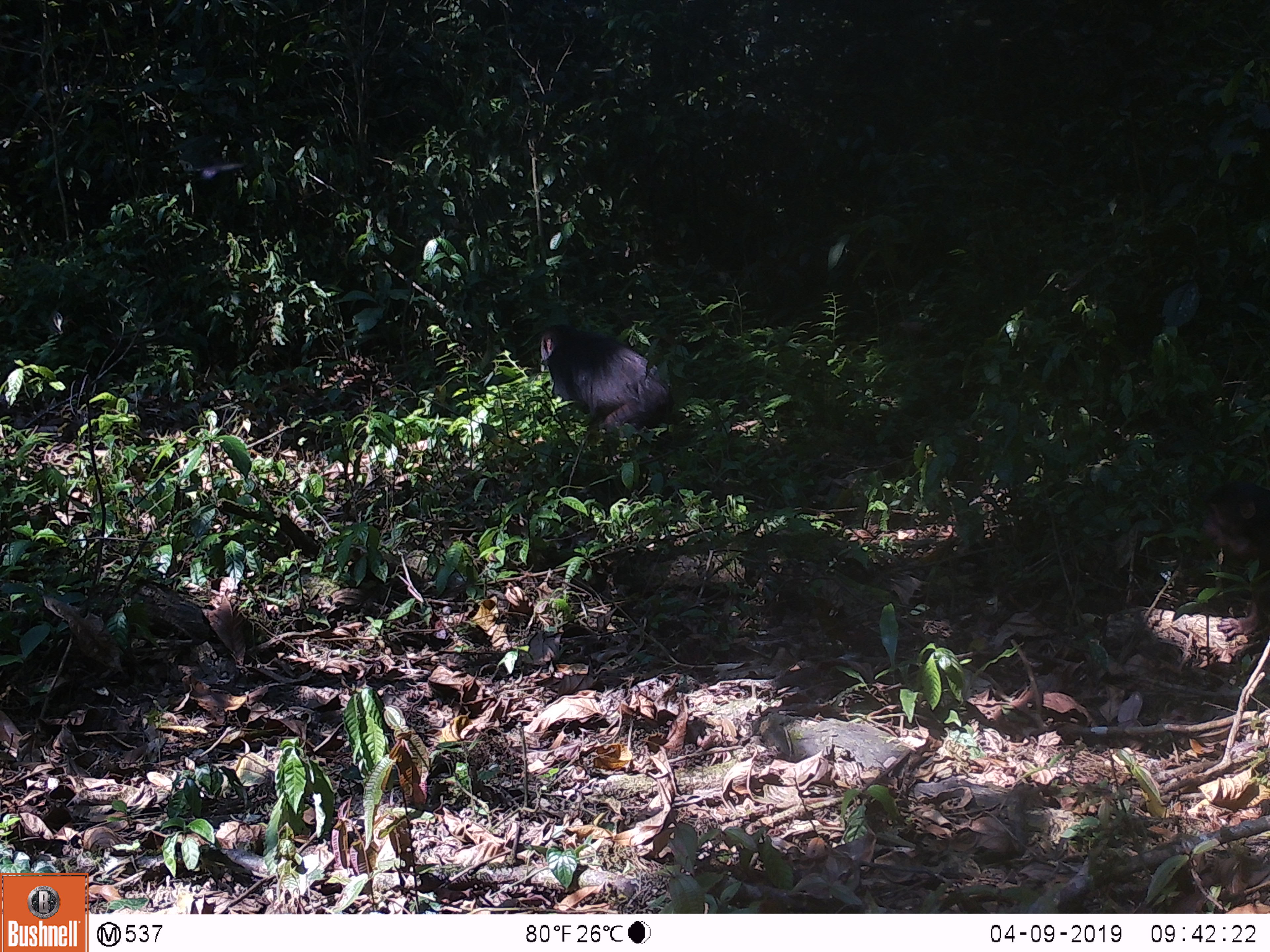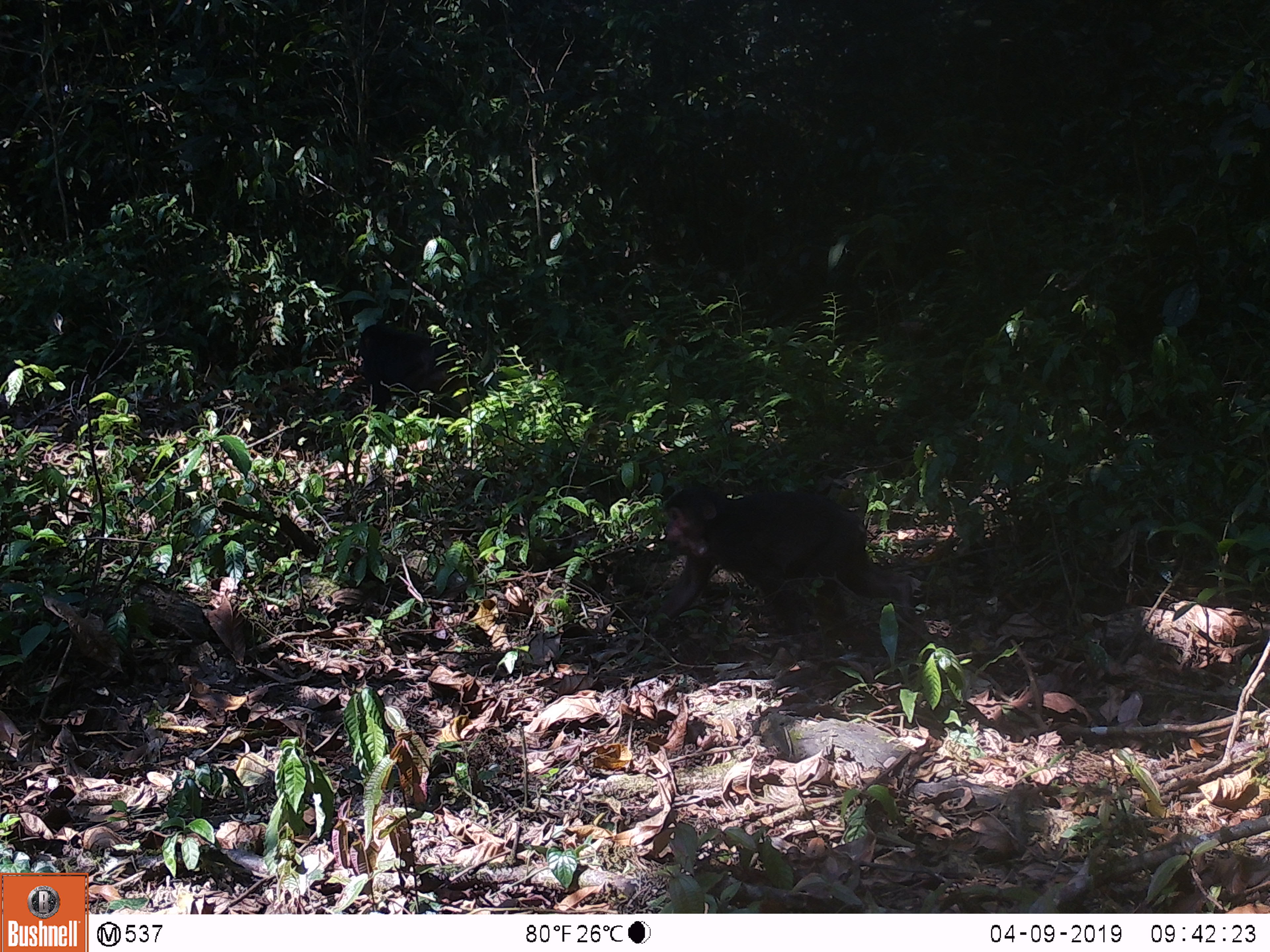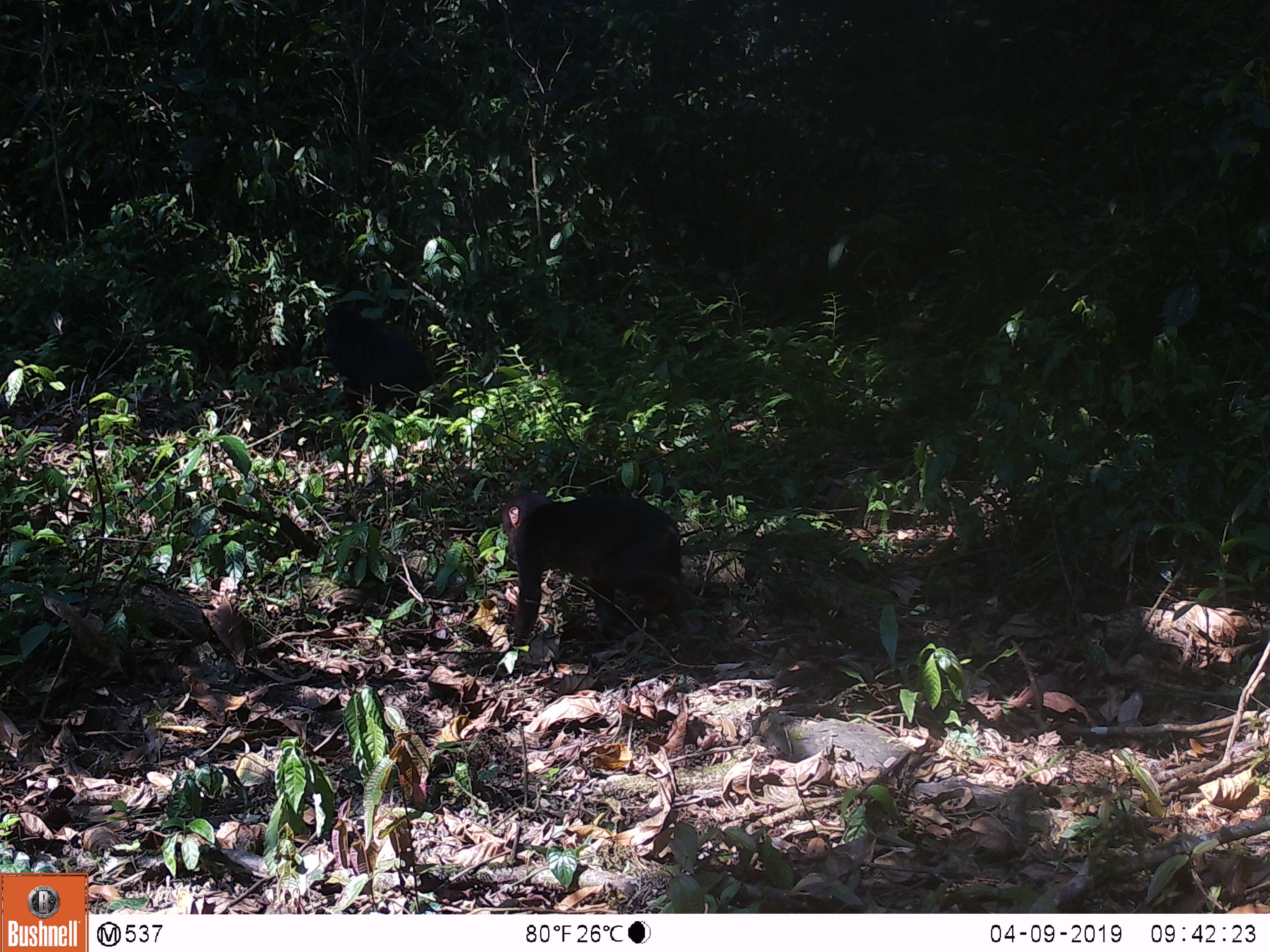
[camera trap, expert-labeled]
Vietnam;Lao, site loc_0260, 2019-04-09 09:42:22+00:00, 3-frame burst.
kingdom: Animalia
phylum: Chordata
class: Mammalia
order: Primates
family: Cercopithecidae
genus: Macaca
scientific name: Macaca arctoides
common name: stump-tailed macaque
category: stump tailed macaque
Stump tailed macaque (stump-tailed macaque) (Macaca arctoides). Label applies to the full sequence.